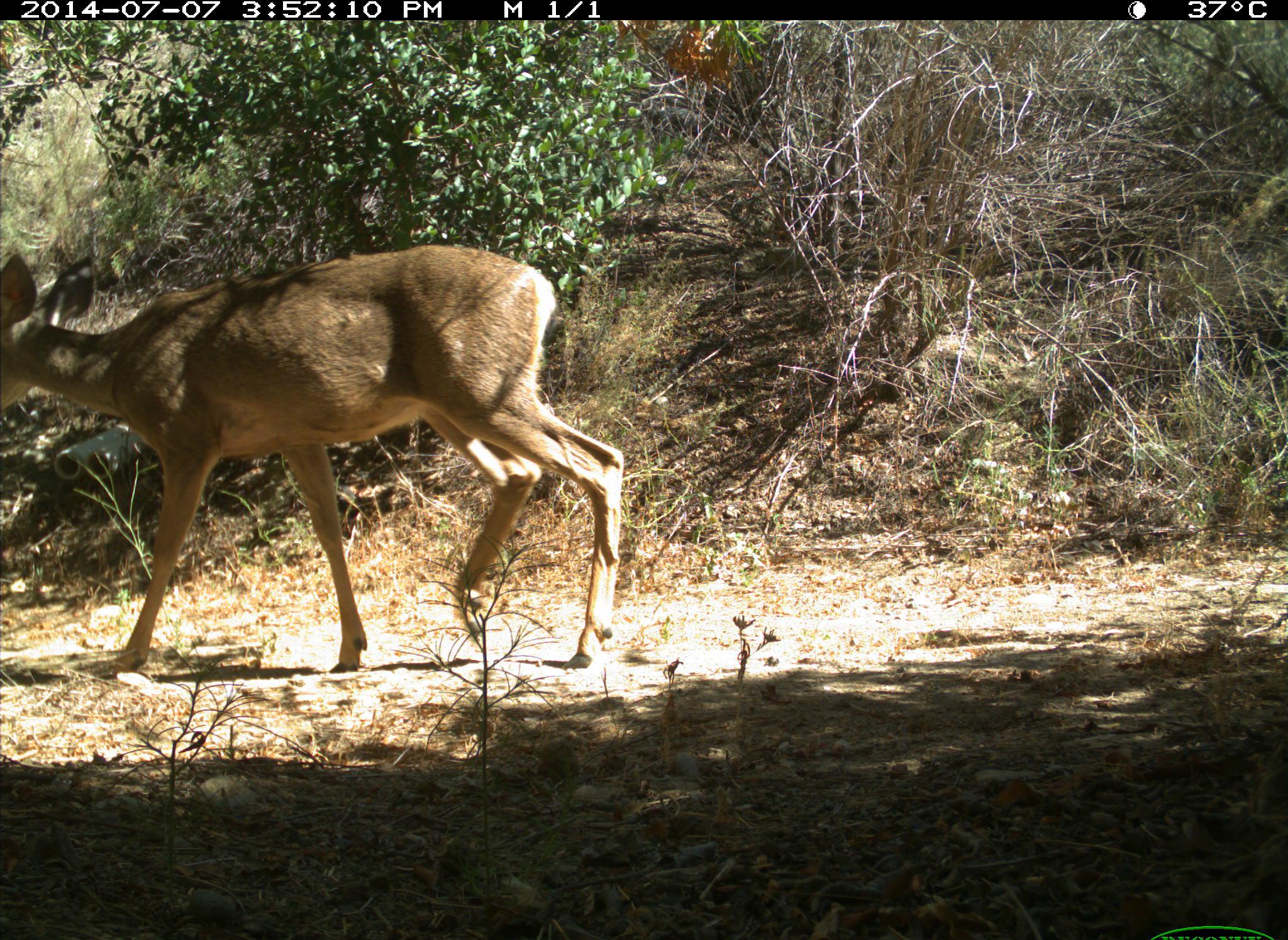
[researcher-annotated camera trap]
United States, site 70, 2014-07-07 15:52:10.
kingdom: Animalia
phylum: Chordata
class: Mammalia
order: Artiodactyla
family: Cervidae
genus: Odocoileus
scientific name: Odocoileus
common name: deer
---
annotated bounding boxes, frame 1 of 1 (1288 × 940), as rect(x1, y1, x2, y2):
deer: rect(0, 244, 624, 676)